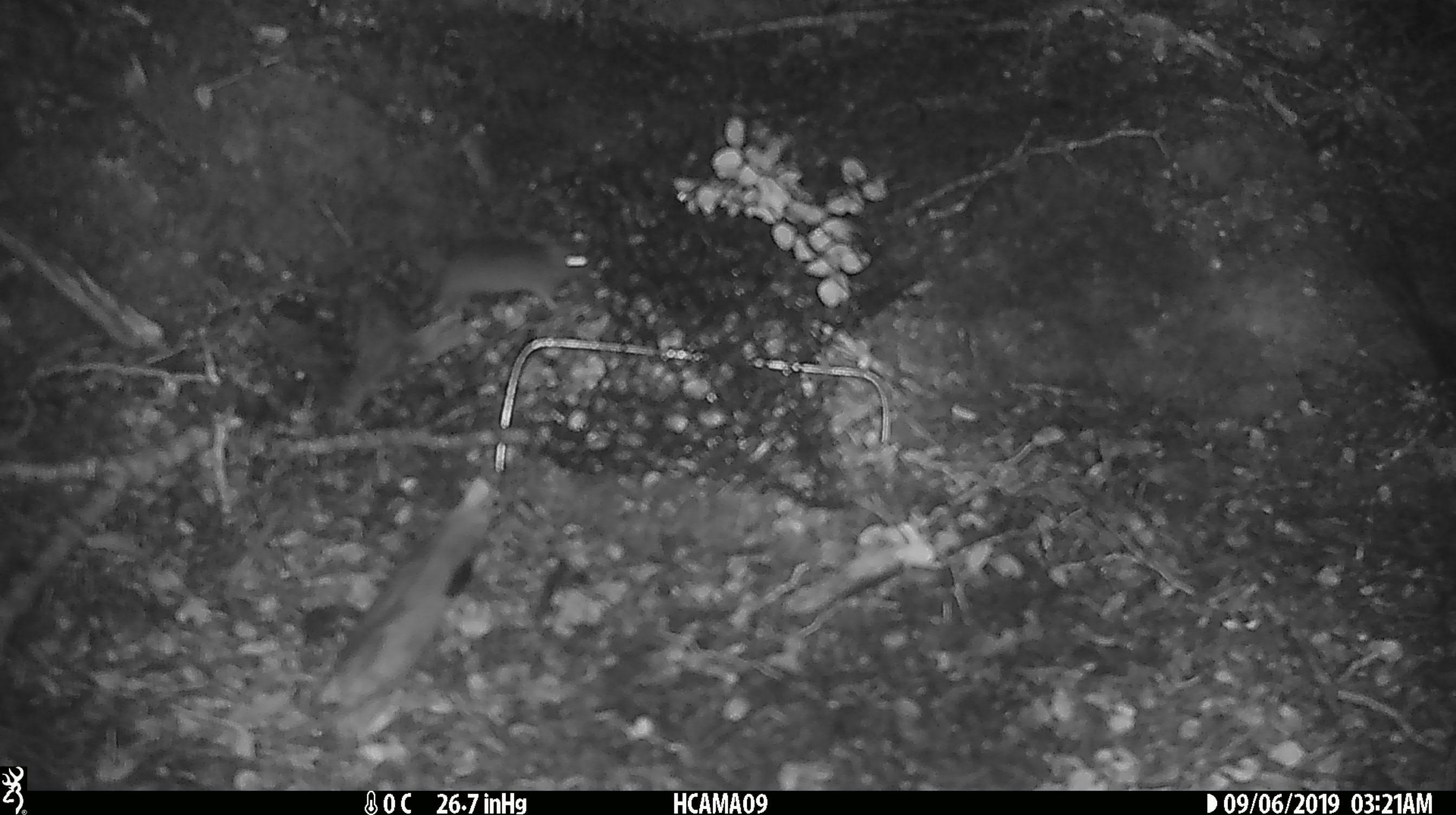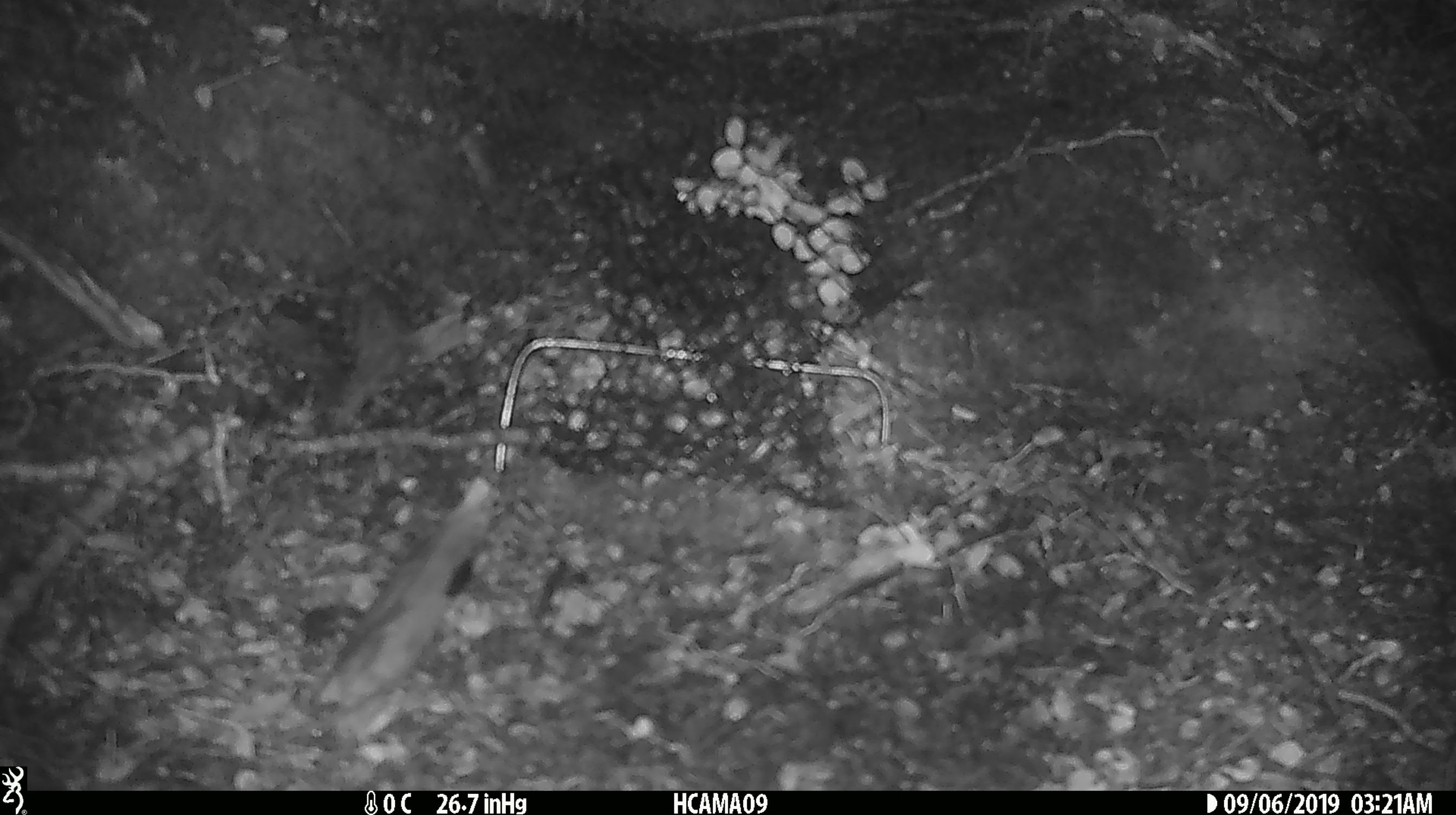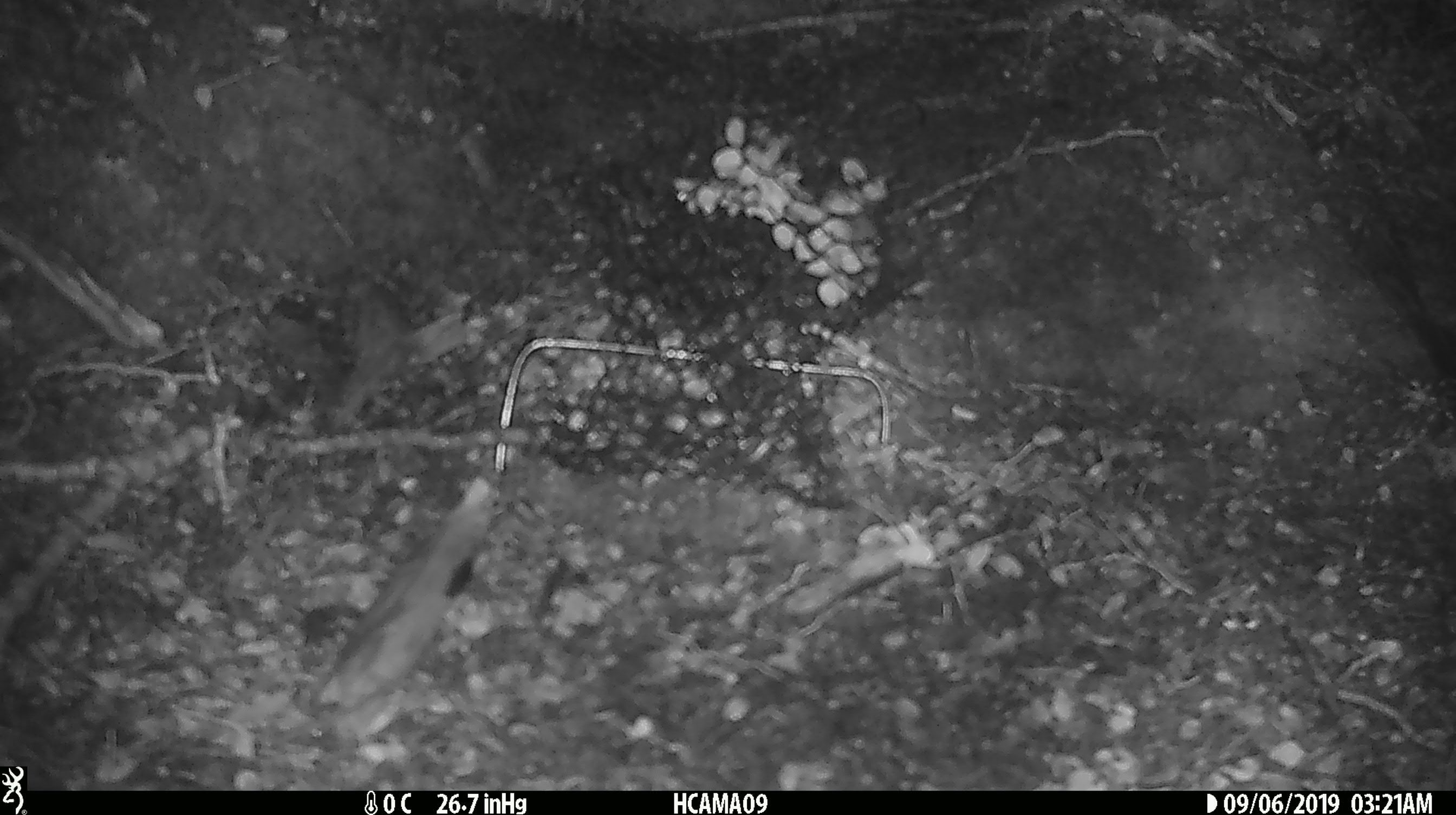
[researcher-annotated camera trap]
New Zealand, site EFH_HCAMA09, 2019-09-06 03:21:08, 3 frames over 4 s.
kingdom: Animalia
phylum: Chordata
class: Mammalia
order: Rodentia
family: Muridae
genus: Mus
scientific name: Mus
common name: mouse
Mouse (Mus).